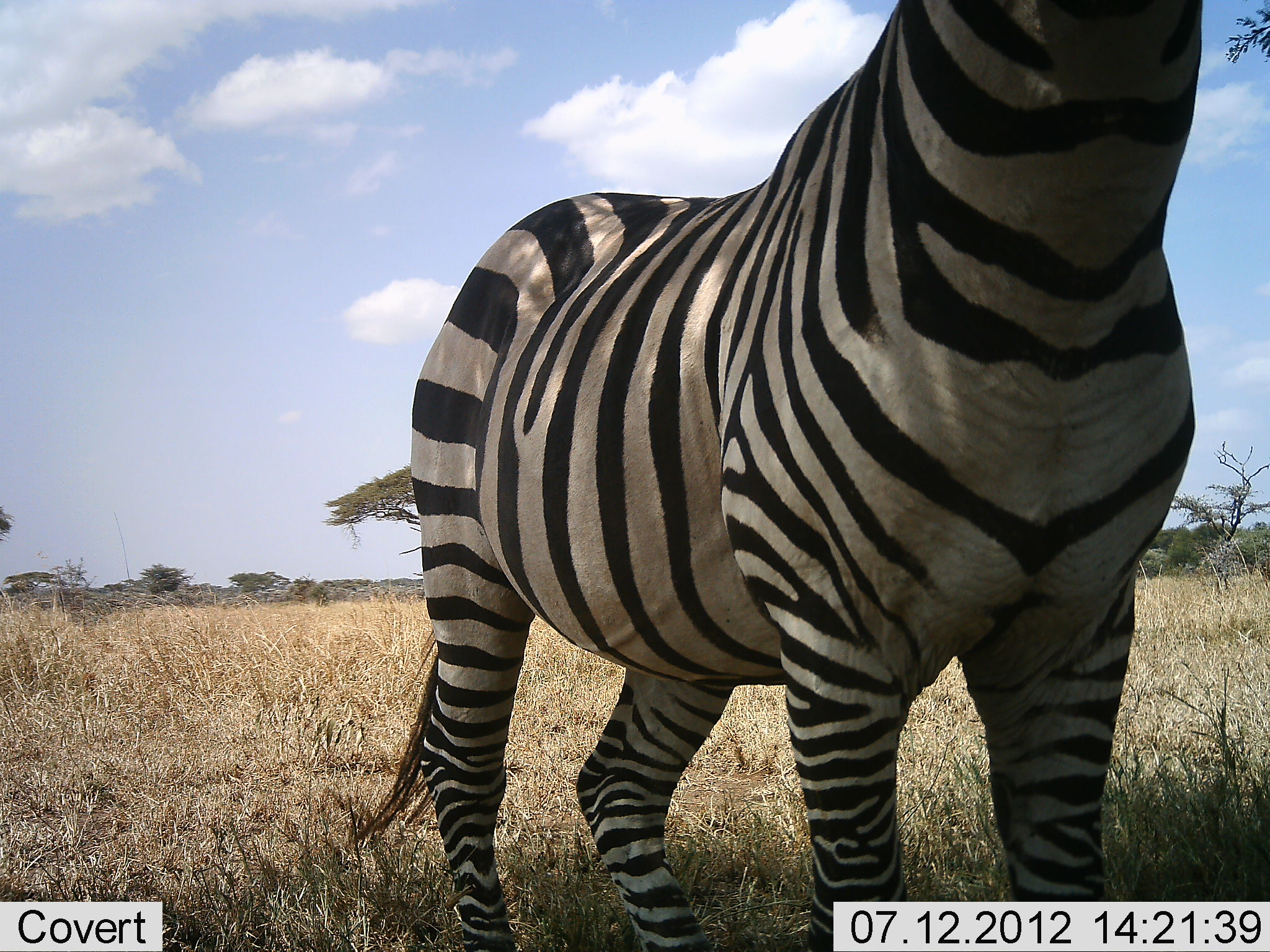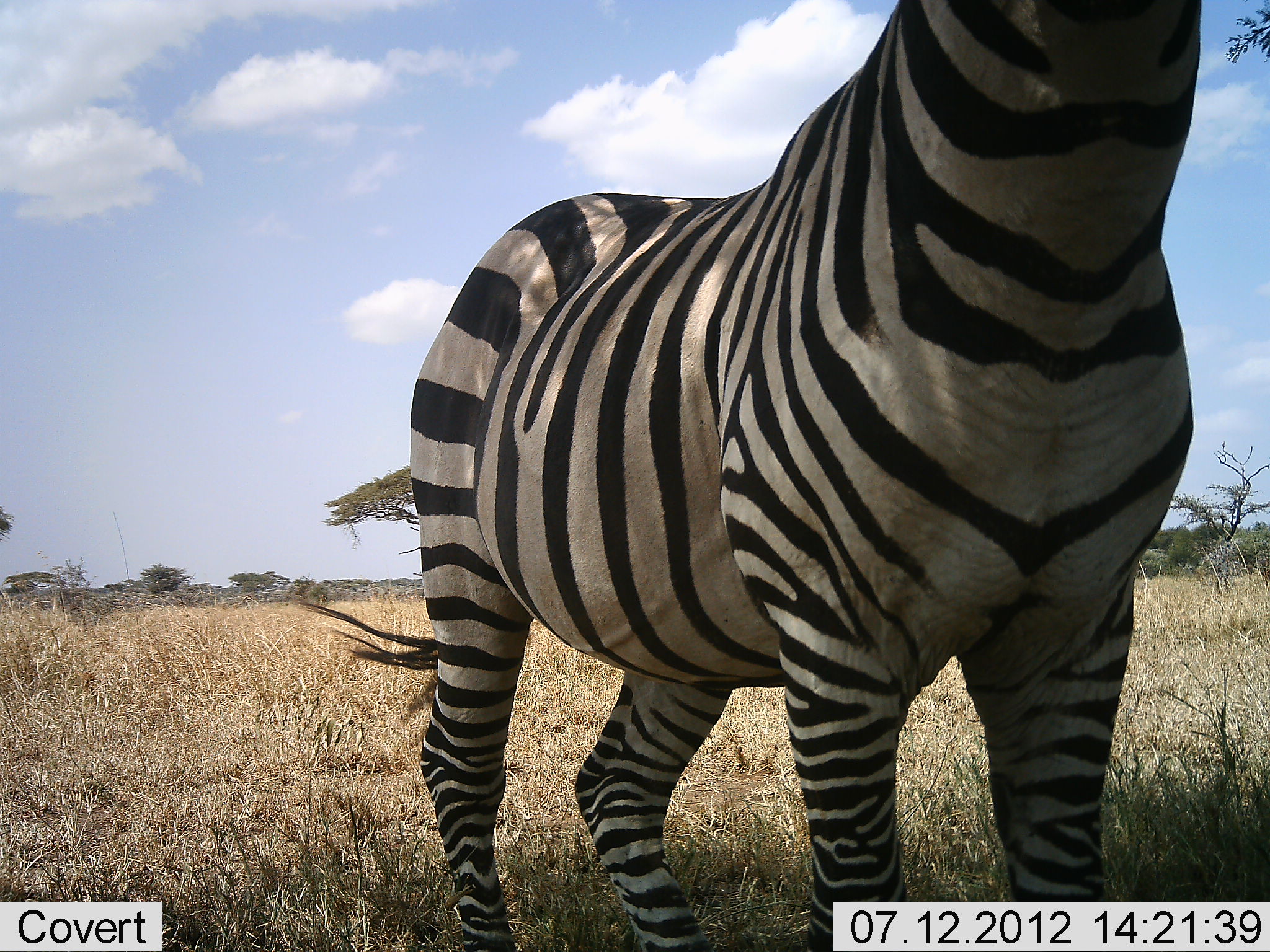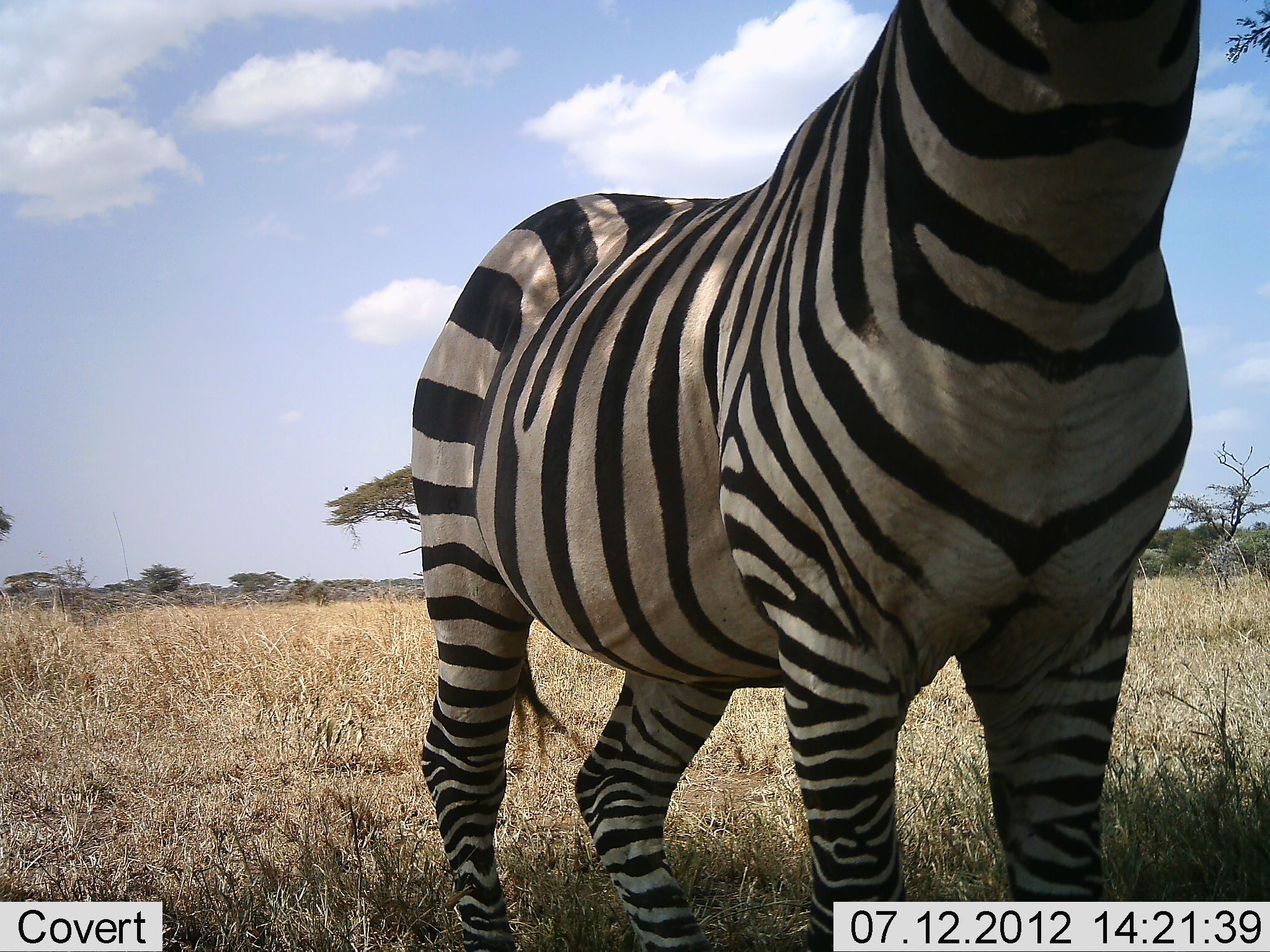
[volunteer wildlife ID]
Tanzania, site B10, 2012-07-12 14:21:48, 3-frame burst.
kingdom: Animalia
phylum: Chordata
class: Mammalia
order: Perissodactyla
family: Equidae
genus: Equus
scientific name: Equus quagga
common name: plains zebra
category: zebra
Zebra (plains zebra) (Equus quagga), count 1. Behavior (volunteer vote fractions): standing 100%, resting 0%, moving 0%, interacting 0%. Young present (vote fraction): 0%. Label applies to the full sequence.